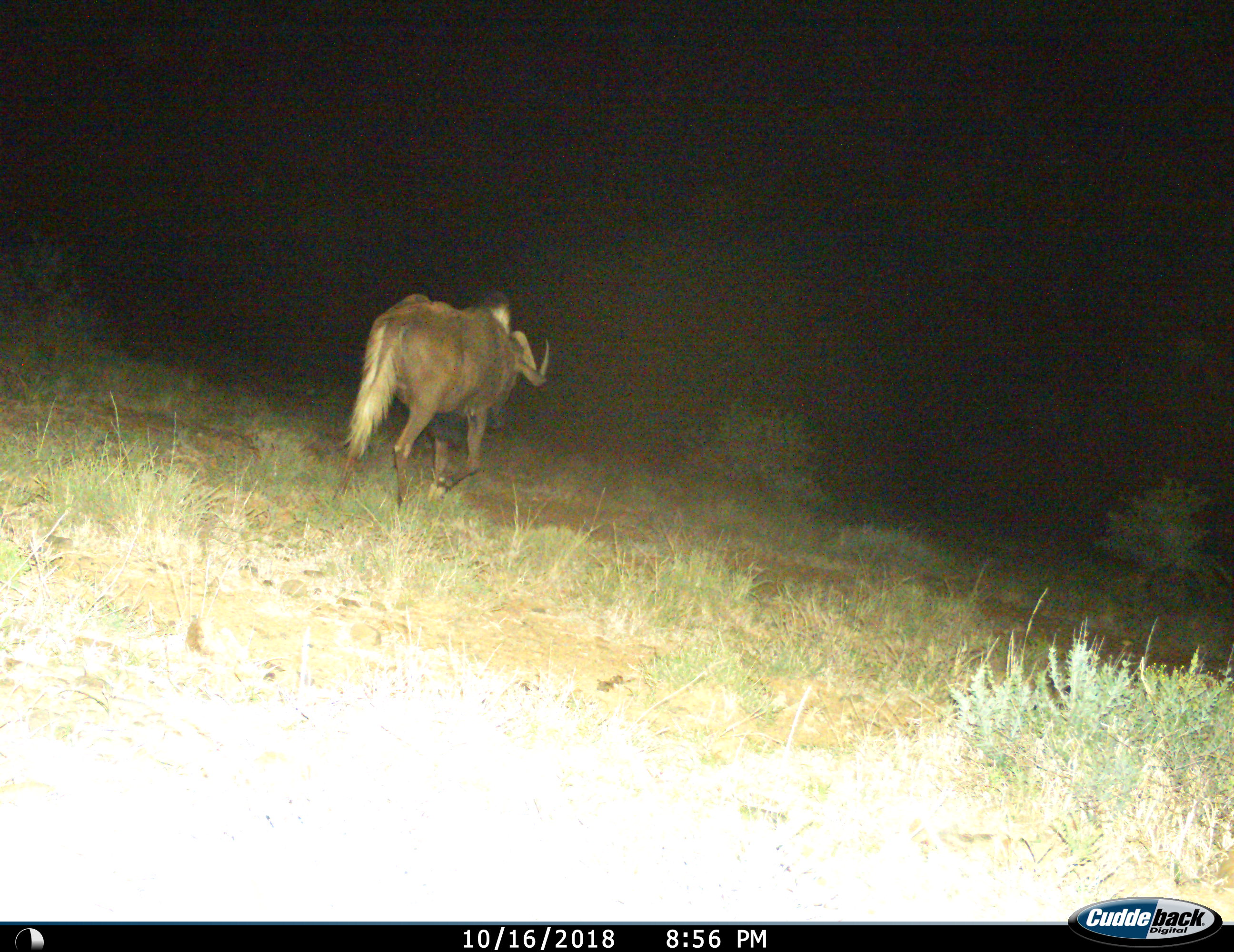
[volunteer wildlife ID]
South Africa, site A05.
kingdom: Animalia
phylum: Chordata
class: Mammalia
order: Artiodactyla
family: Bovidae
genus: Connochaetes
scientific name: Connochaetes gnou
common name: black wildebeest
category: wildebeestblack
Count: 1.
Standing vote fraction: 10%.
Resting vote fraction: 0%.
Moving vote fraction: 100%.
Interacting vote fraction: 0%.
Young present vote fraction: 0%.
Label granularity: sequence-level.